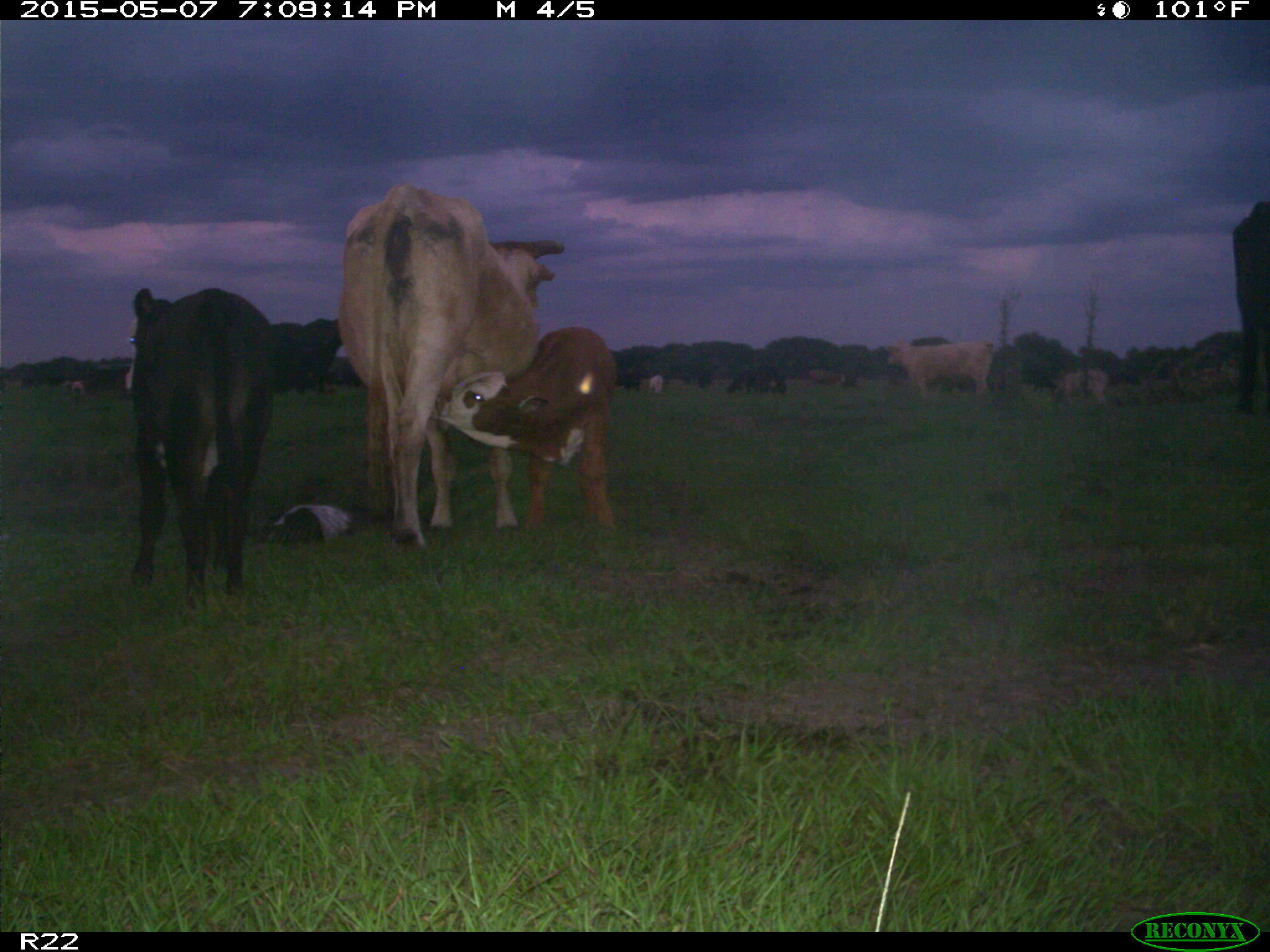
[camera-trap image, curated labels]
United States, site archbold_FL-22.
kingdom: Animalia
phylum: Chordata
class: Mammalia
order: Artiodactyla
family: Bovidae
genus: Bos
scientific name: Bos taurus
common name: domestic cow